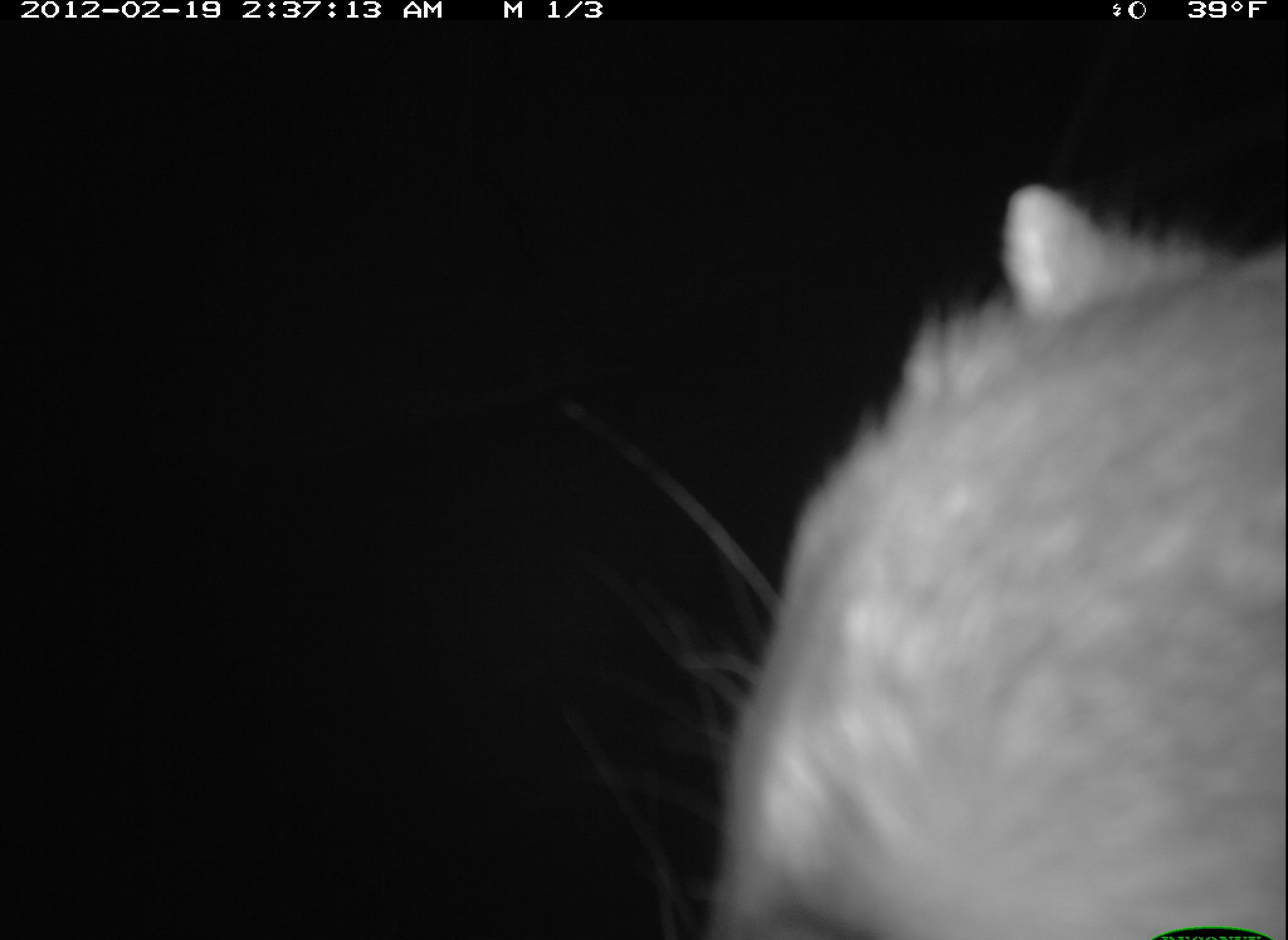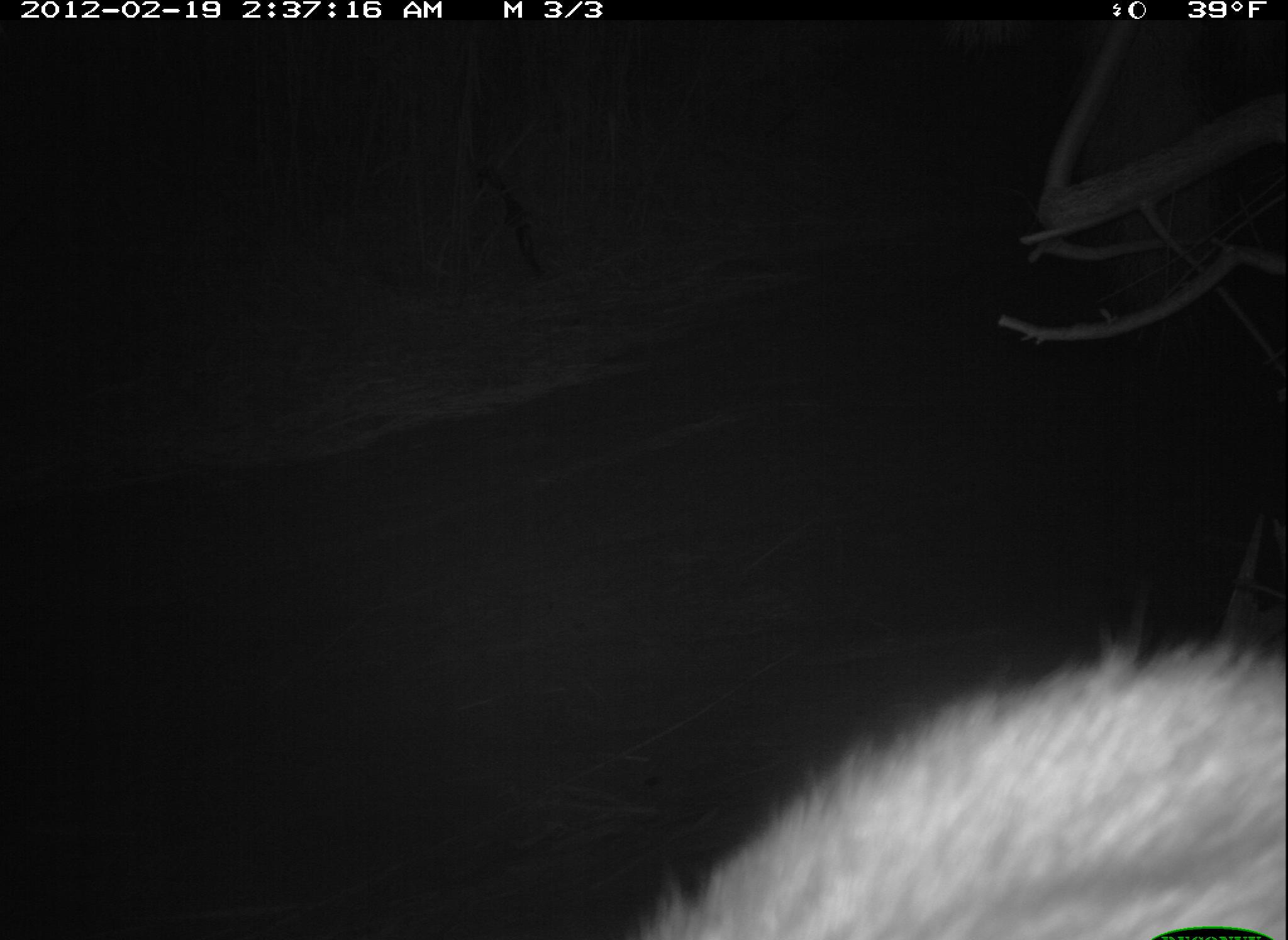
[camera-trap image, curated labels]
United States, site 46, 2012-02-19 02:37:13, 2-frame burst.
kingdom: Animalia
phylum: Chordata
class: Mammalia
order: Carnivora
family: Procyonidae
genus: Procyon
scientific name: Procyon lotor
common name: raccoon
Raccoon (Procyon lotor).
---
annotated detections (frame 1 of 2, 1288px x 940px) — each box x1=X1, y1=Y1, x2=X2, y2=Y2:
raccoon: x1=673, y1=155, x2=1288, y2=940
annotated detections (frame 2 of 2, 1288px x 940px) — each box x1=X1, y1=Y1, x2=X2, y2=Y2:
raccoon: x1=586, y1=588, x2=1286, y2=940